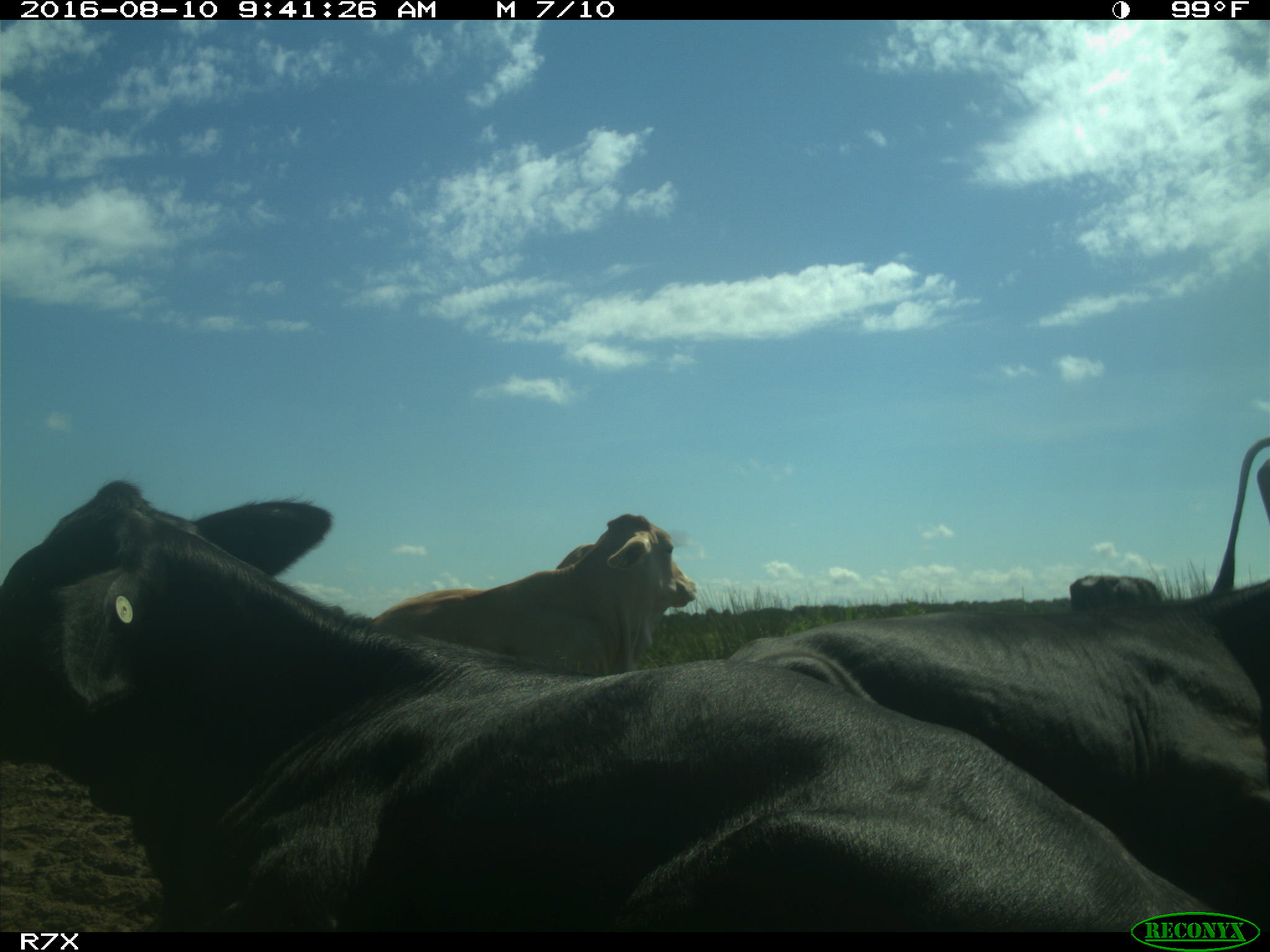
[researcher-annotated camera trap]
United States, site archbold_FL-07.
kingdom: Animalia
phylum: Chordata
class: Mammalia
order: Artiodactyla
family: Bovidae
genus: Bos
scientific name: Bos taurus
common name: domestic cow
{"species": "Bos taurus (domestic cow)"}